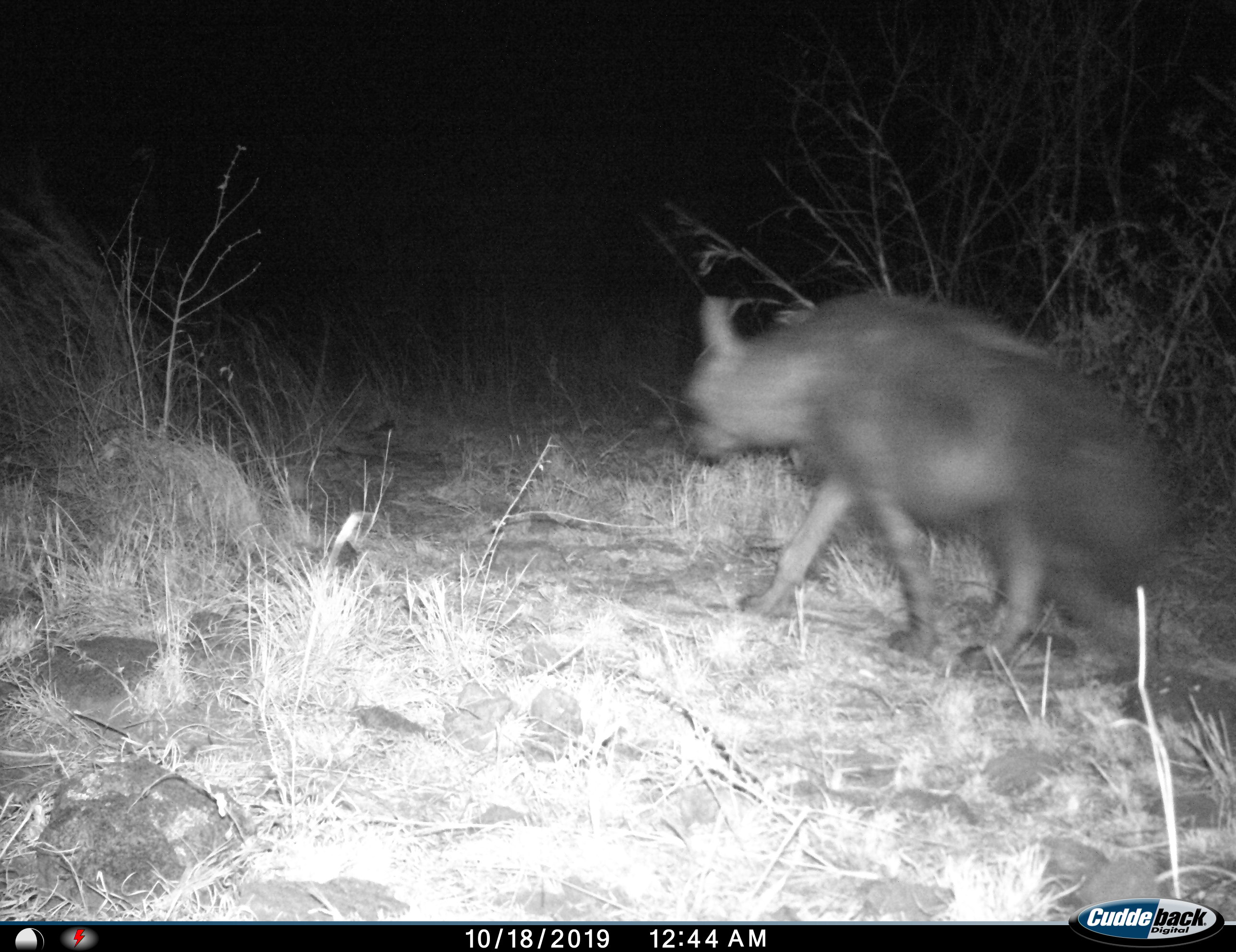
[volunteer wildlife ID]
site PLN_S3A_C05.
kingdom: Animalia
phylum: Chordata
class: Mammalia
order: Carnivora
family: Hyaenidae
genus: Parahyaena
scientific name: Parahyaena brunnea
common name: brown hyena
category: hyenabrown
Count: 1.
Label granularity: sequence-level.